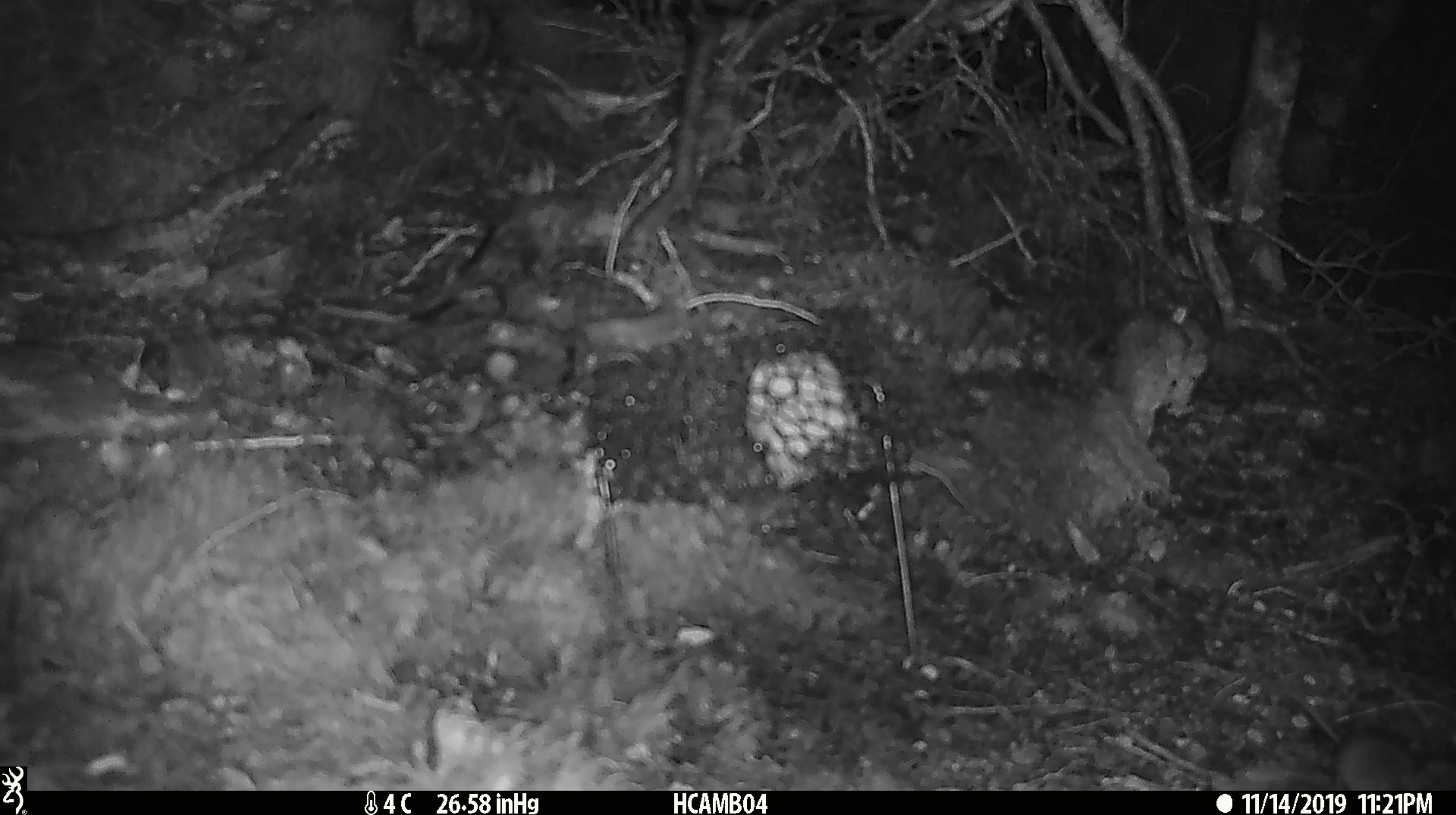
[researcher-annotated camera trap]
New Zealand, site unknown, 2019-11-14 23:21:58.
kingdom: Animalia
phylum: Chordata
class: Mammalia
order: Rodentia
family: Muridae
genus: Mus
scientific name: Mus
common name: mouse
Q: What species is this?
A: Mouse (Mus).